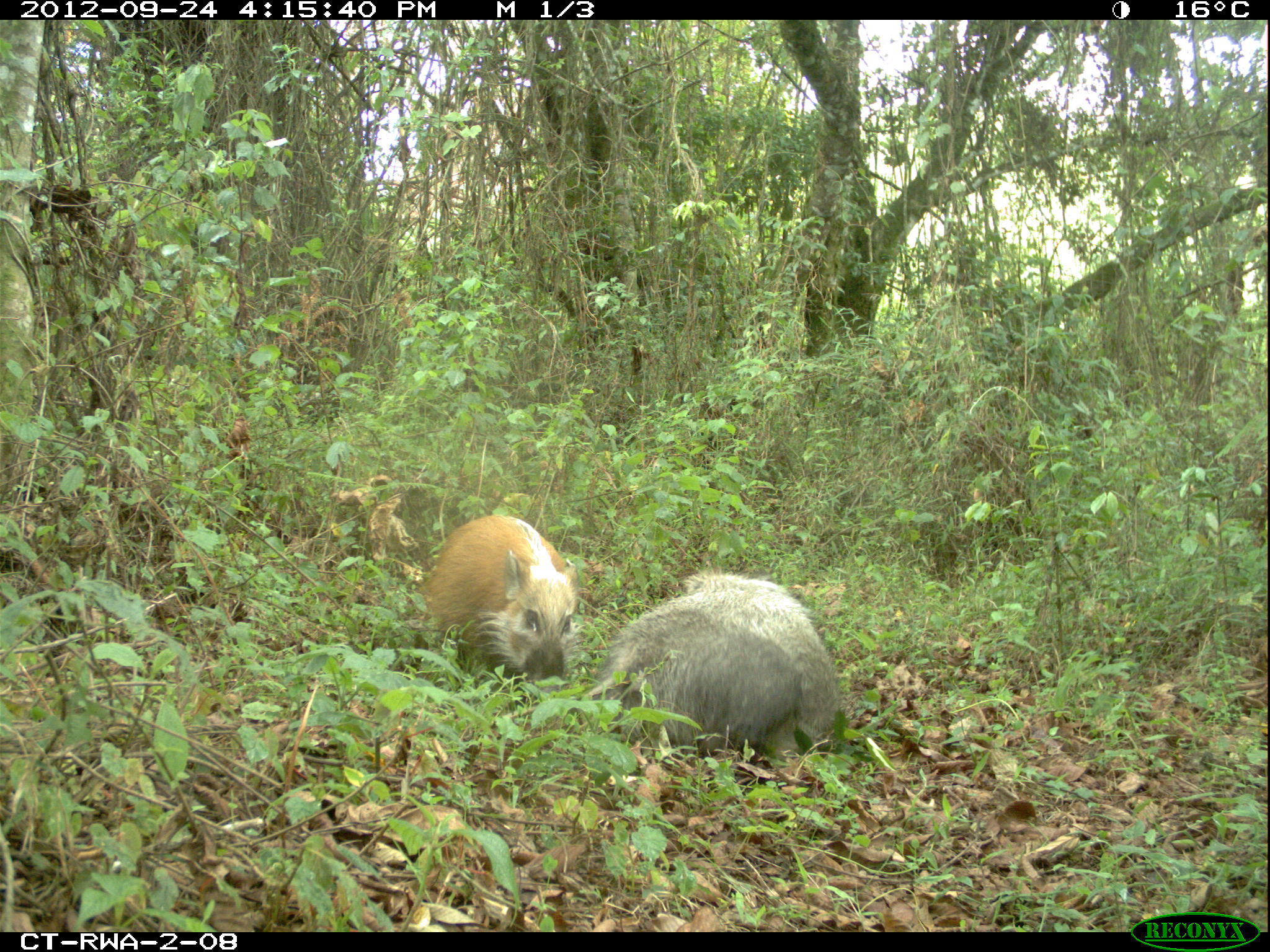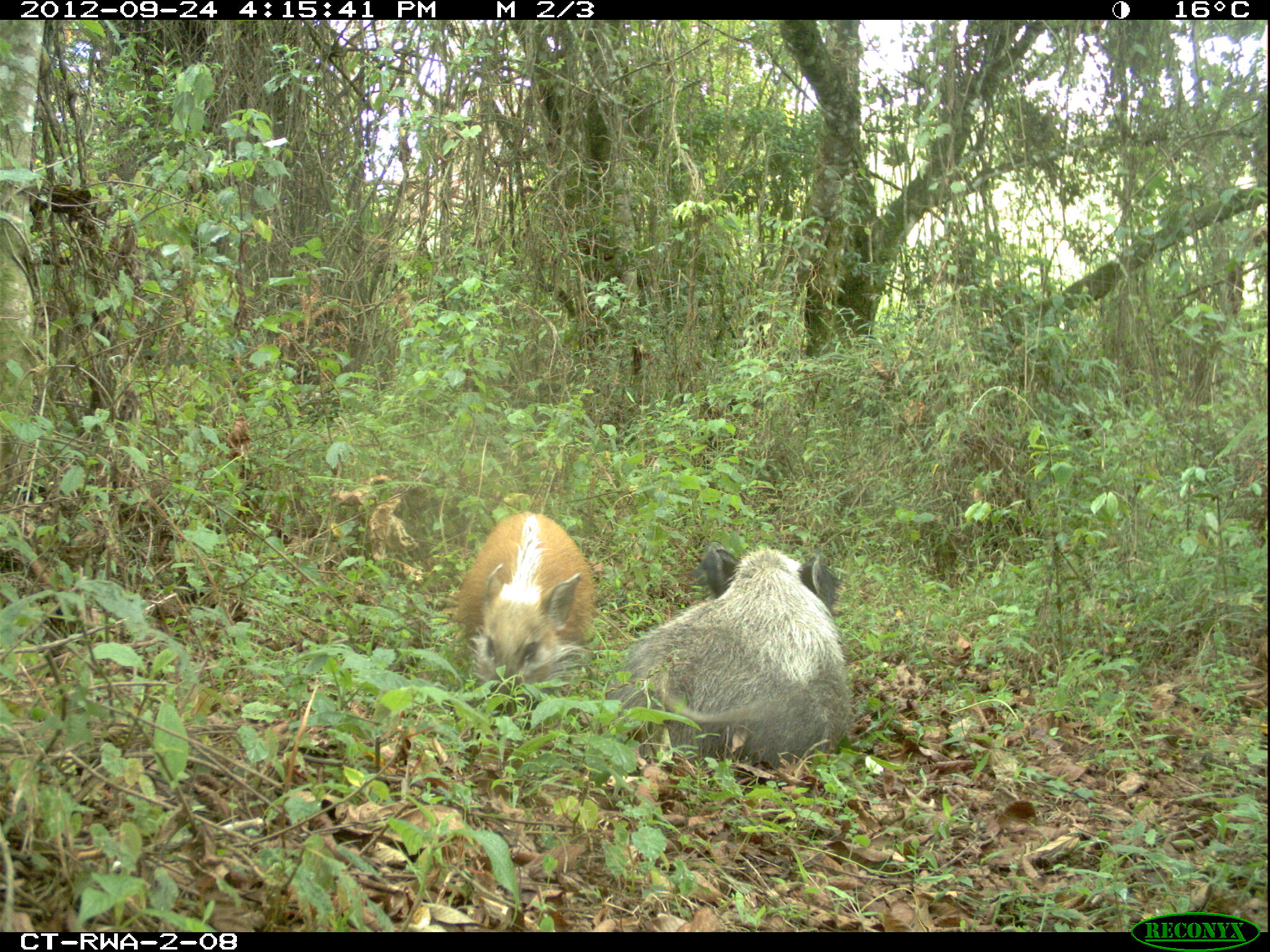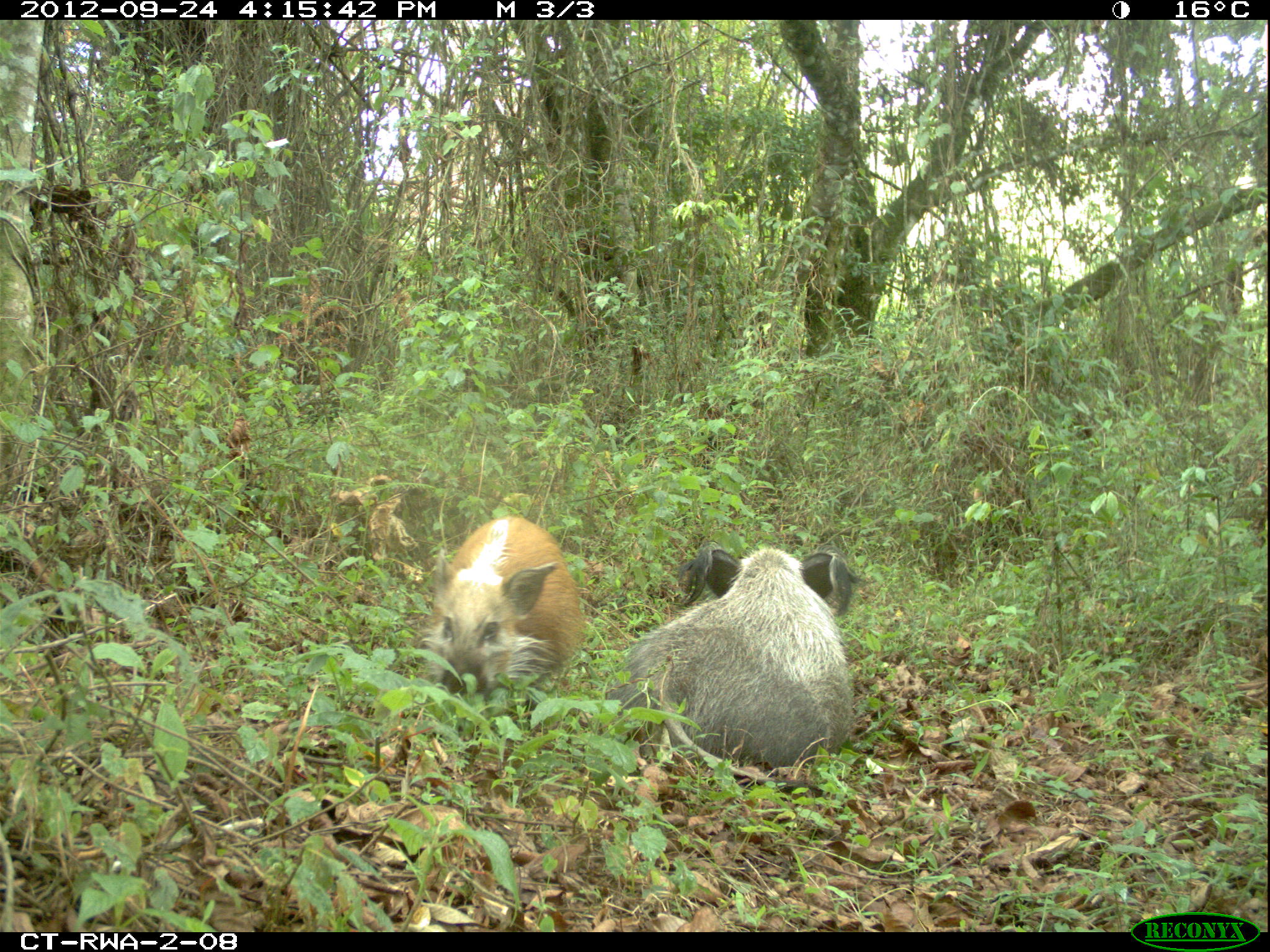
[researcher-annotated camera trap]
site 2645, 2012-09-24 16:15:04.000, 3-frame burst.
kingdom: Animalia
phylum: Chordata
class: Mammalia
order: Artiodactyla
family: Suidae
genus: Potamochoerus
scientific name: Potamochoerus larvatus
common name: bushpig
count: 5